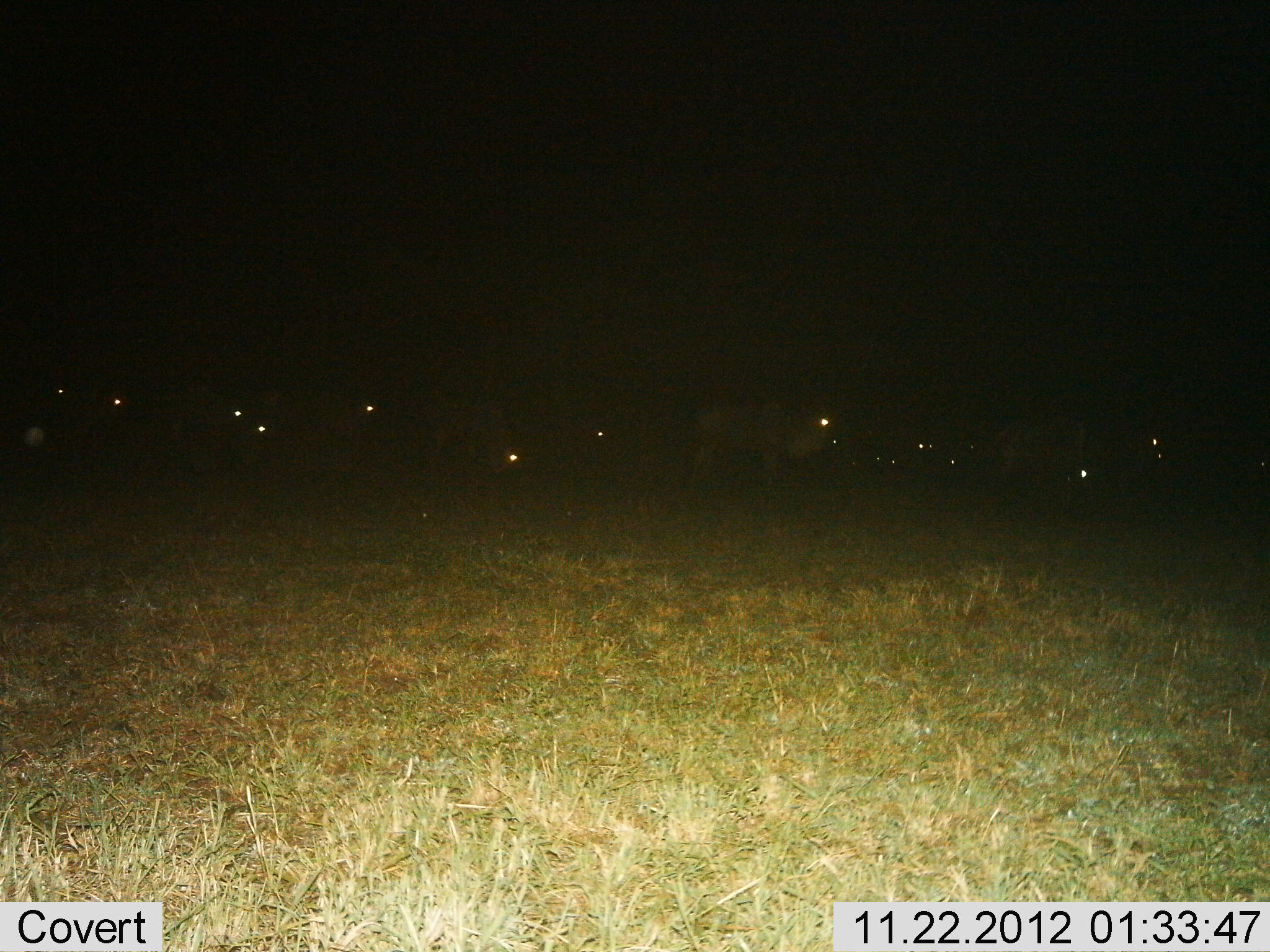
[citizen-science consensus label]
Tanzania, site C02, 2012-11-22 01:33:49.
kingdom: Animalia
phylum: Chordata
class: Mammalia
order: Artiodactyla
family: Bovidae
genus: Connochaetes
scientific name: Connochaetes taurinus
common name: blue wildebeest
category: wildebeest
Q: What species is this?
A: Wildebeest (blue wildebeest) (Connochaetes taurinus).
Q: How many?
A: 11-50.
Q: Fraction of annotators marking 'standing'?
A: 56%.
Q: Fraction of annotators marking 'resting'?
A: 11%.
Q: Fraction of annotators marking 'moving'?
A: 44%.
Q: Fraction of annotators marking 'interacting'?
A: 0%.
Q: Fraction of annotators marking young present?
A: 0%.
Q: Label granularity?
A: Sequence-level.